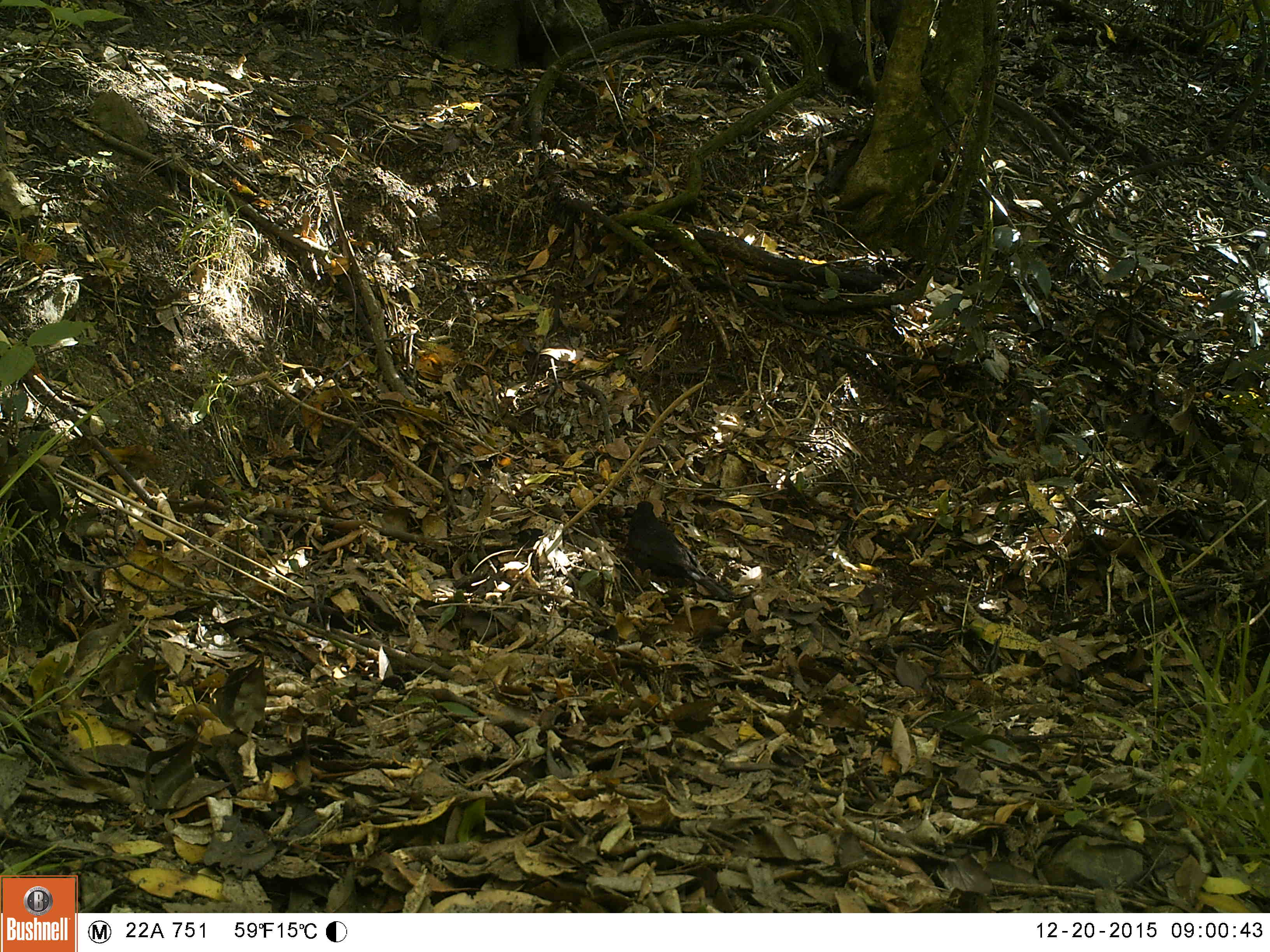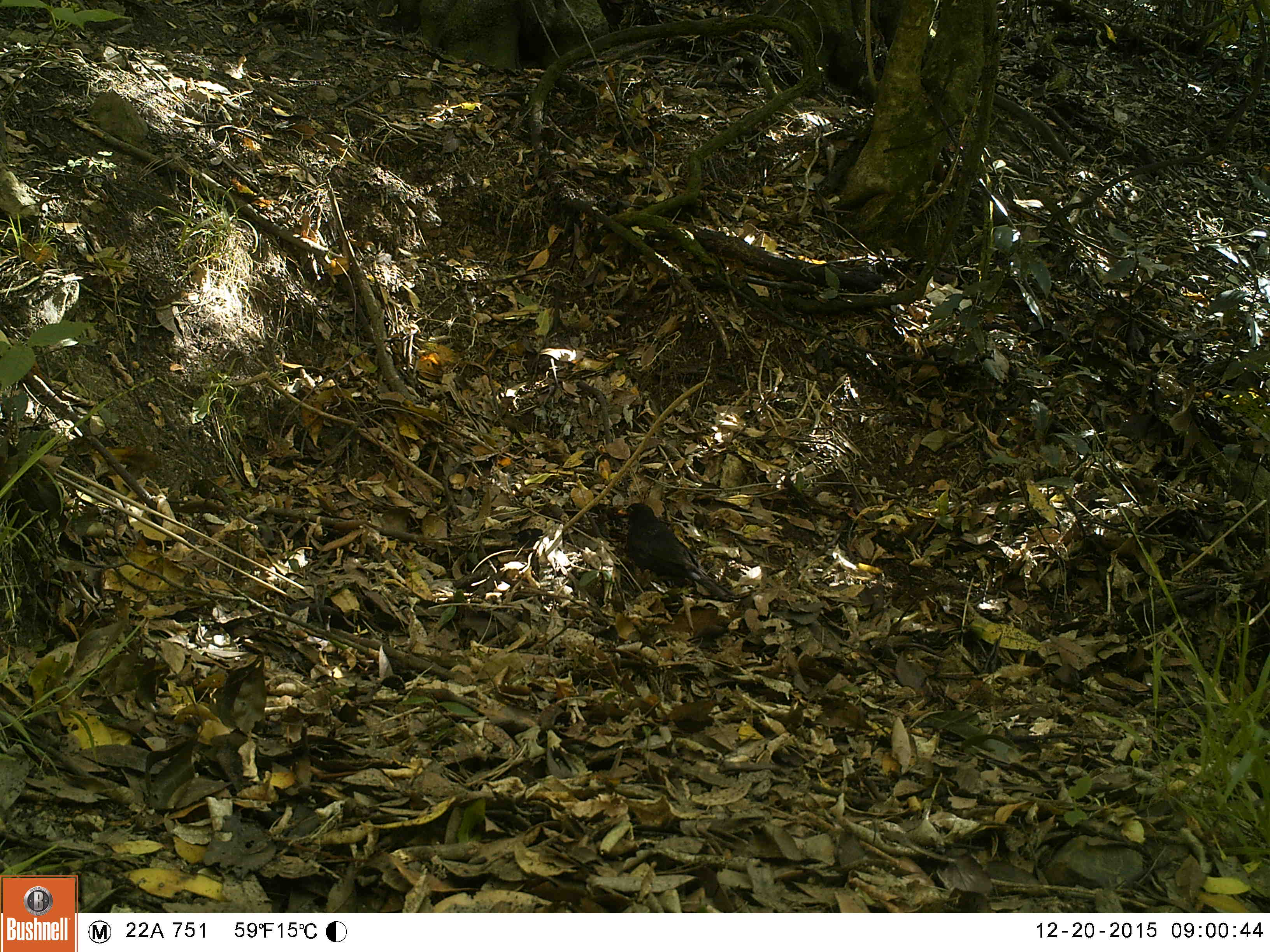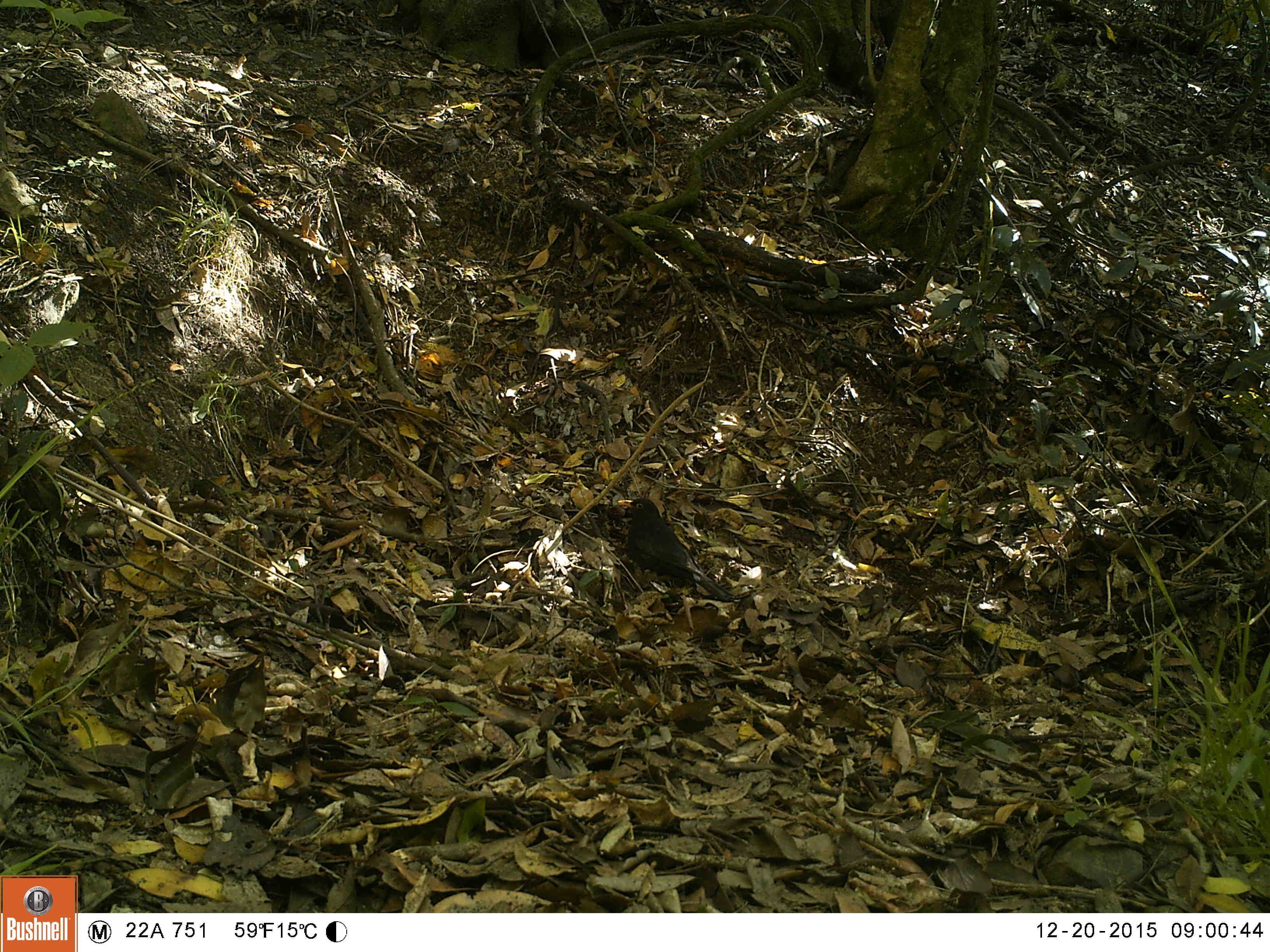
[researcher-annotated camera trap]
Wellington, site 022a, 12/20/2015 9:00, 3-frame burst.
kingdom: Animalia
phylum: Chordata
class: Aves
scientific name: Aves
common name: bird